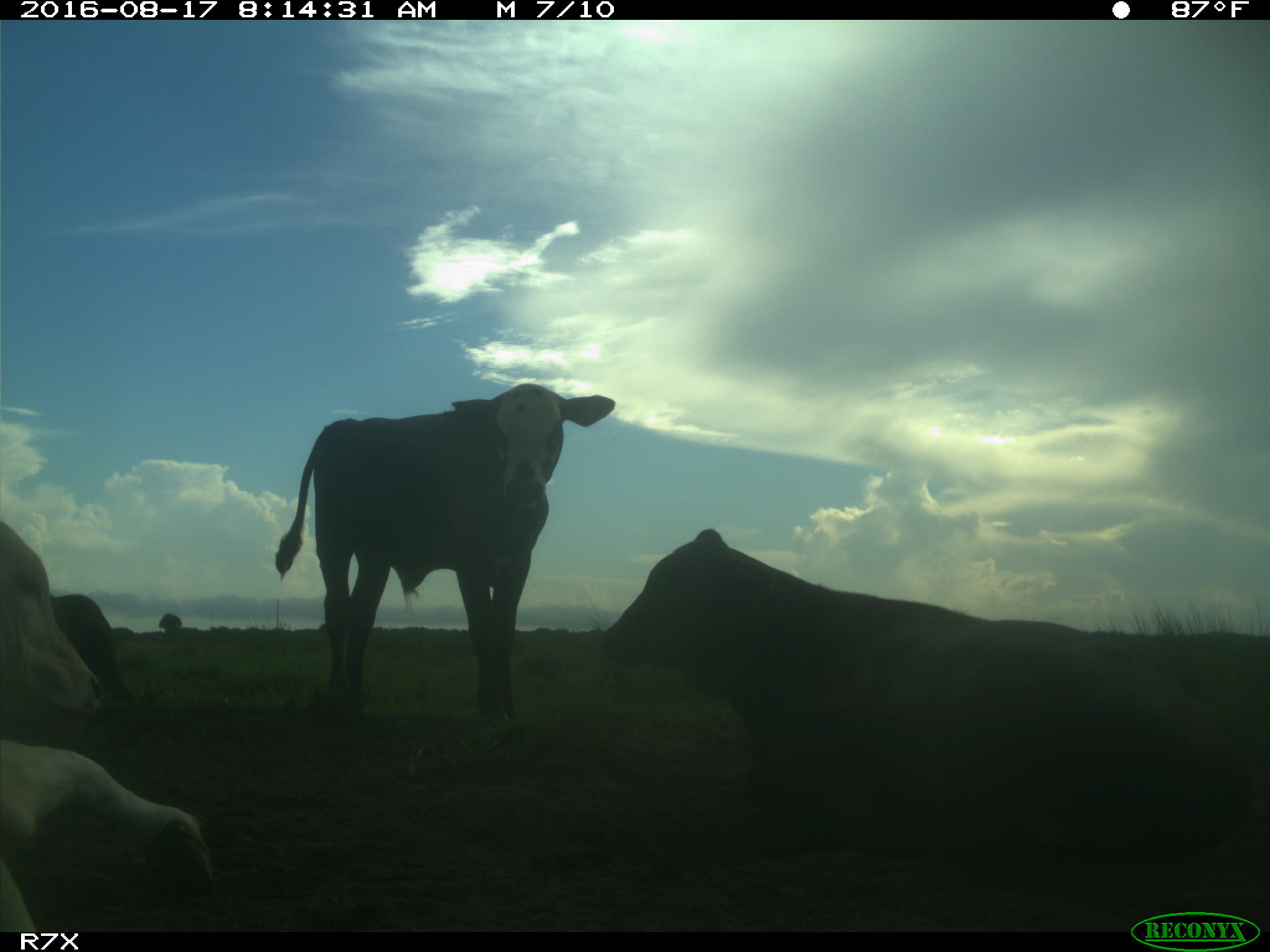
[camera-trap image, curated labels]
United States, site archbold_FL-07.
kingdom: Animalia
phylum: Chordata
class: Mammalia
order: Artiodactyla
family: Bovidae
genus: Bos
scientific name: Bos taurus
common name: domestic cow